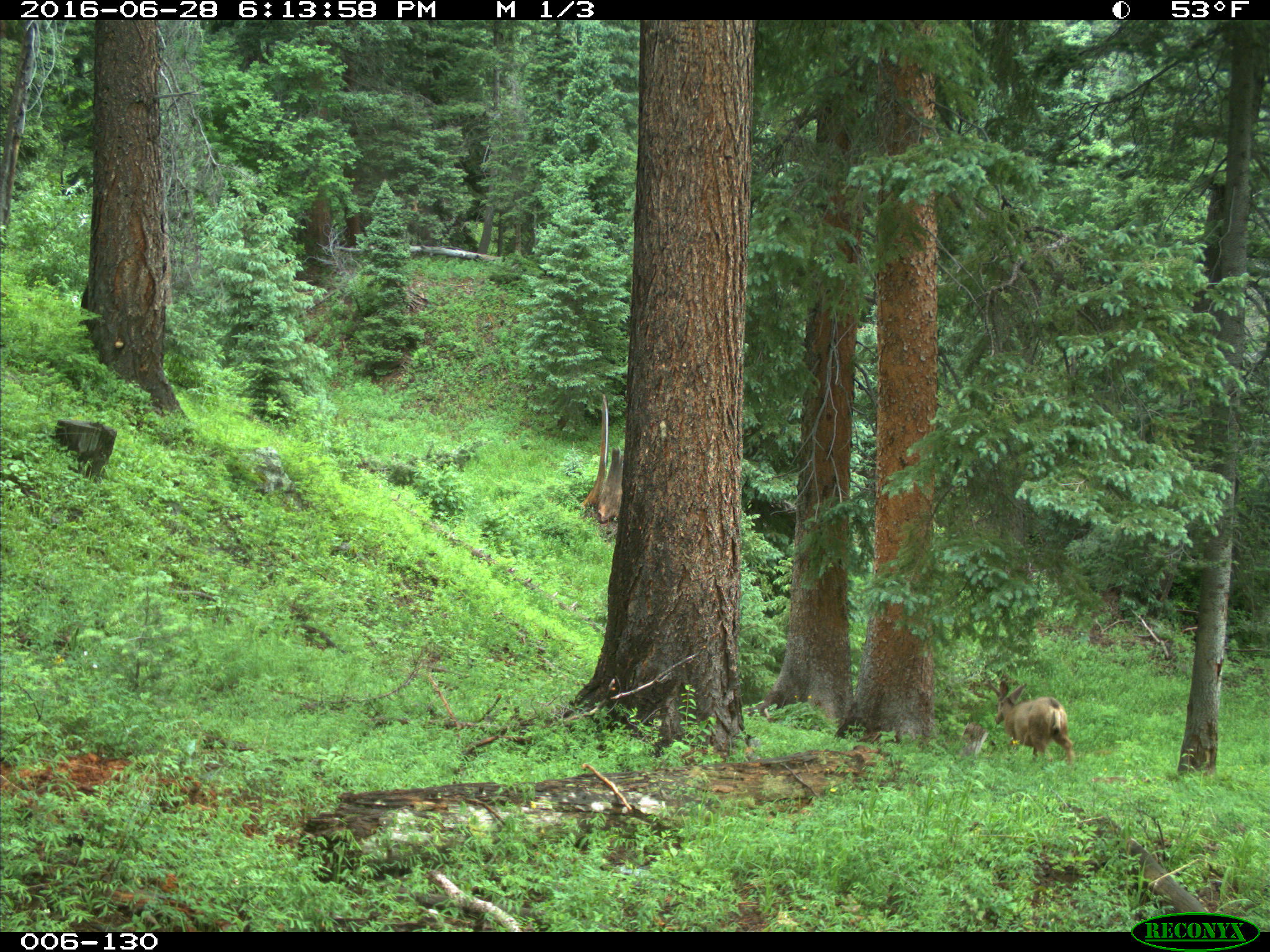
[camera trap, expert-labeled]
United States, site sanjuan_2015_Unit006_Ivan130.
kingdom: Animalia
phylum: Chordata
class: Mammalia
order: Artiodactyla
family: Cervidae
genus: Odocoileus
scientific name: Odocoileus hemionus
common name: mule deer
Odocoileus hemionus (mule deer).